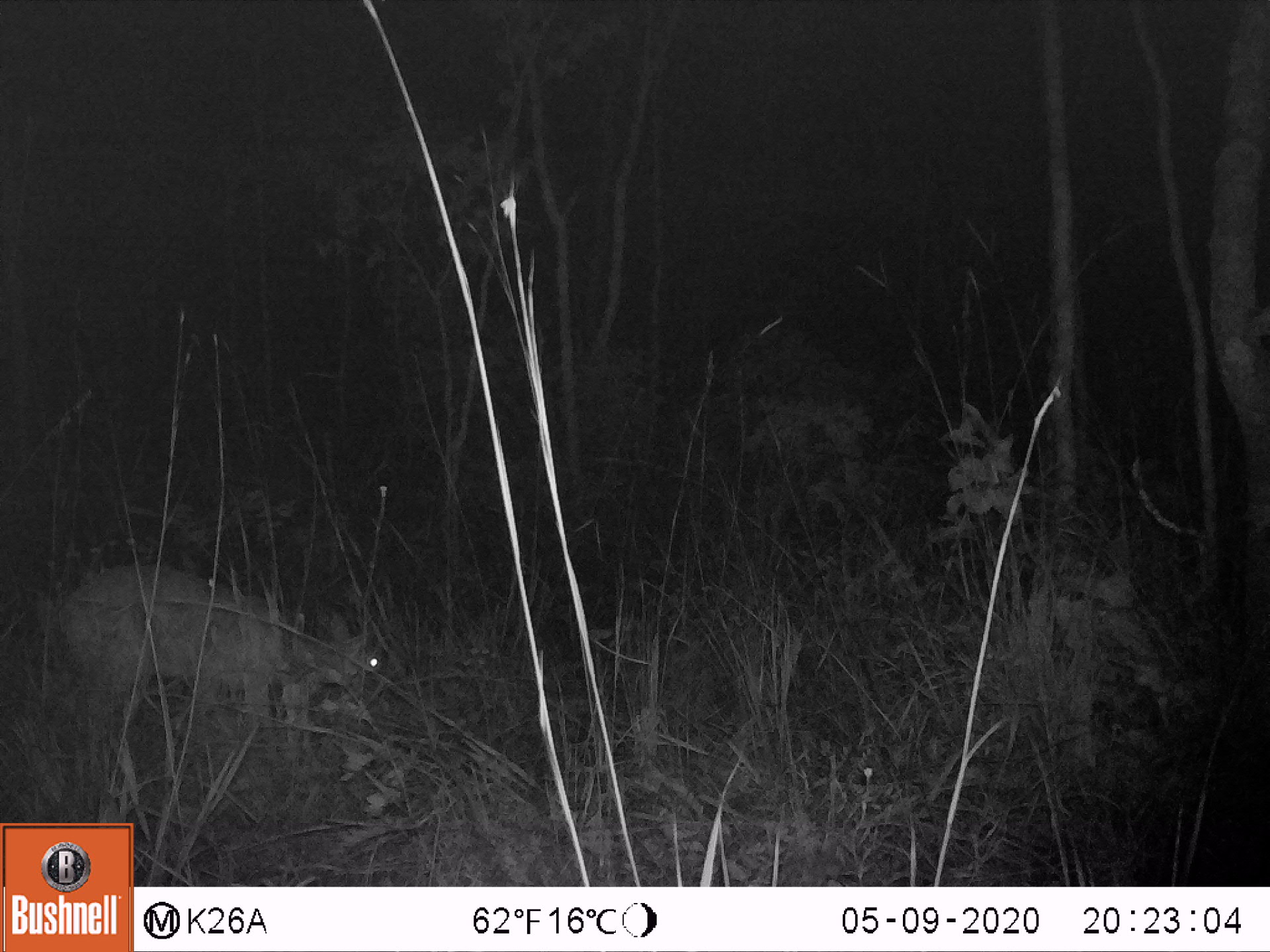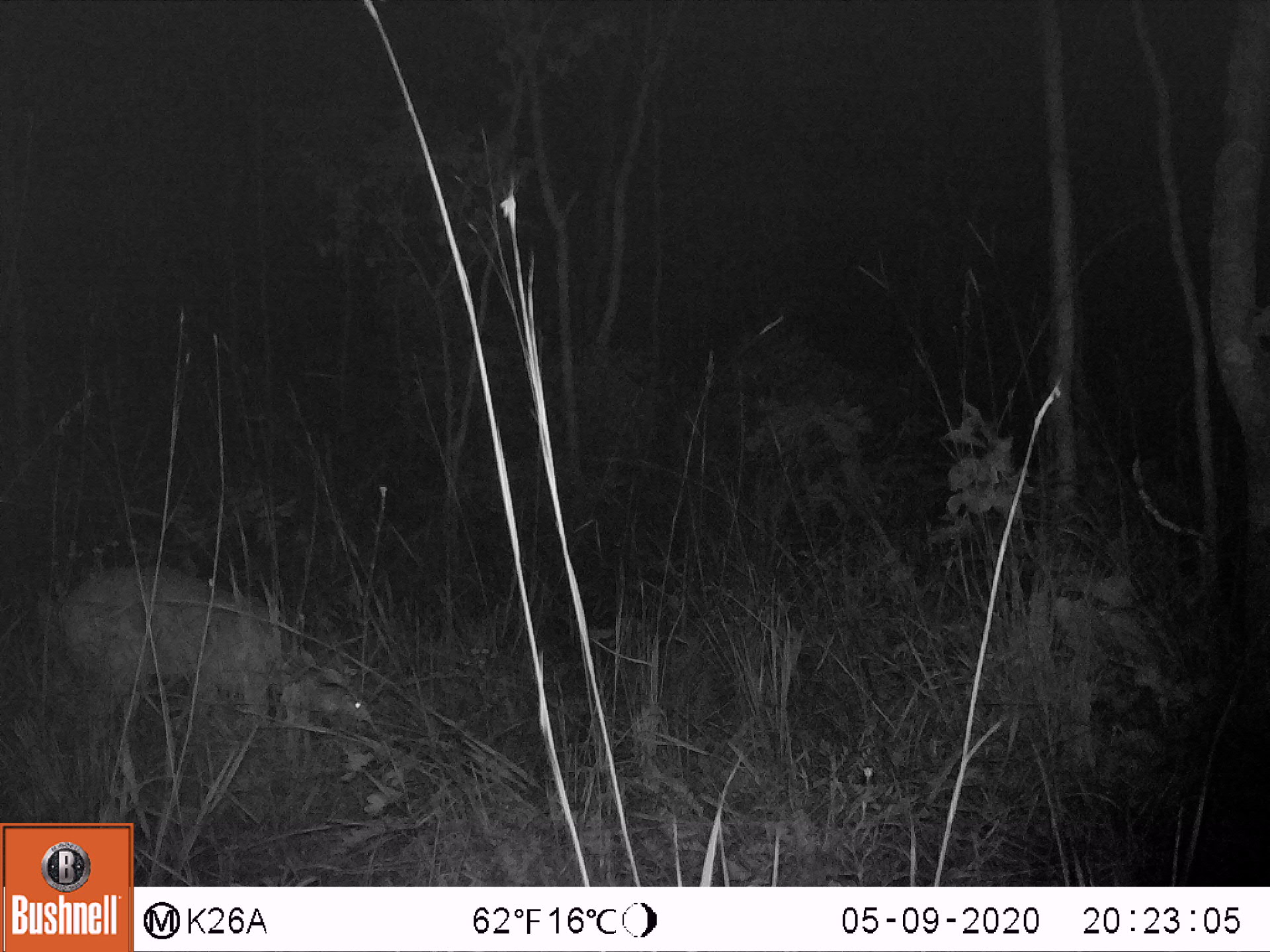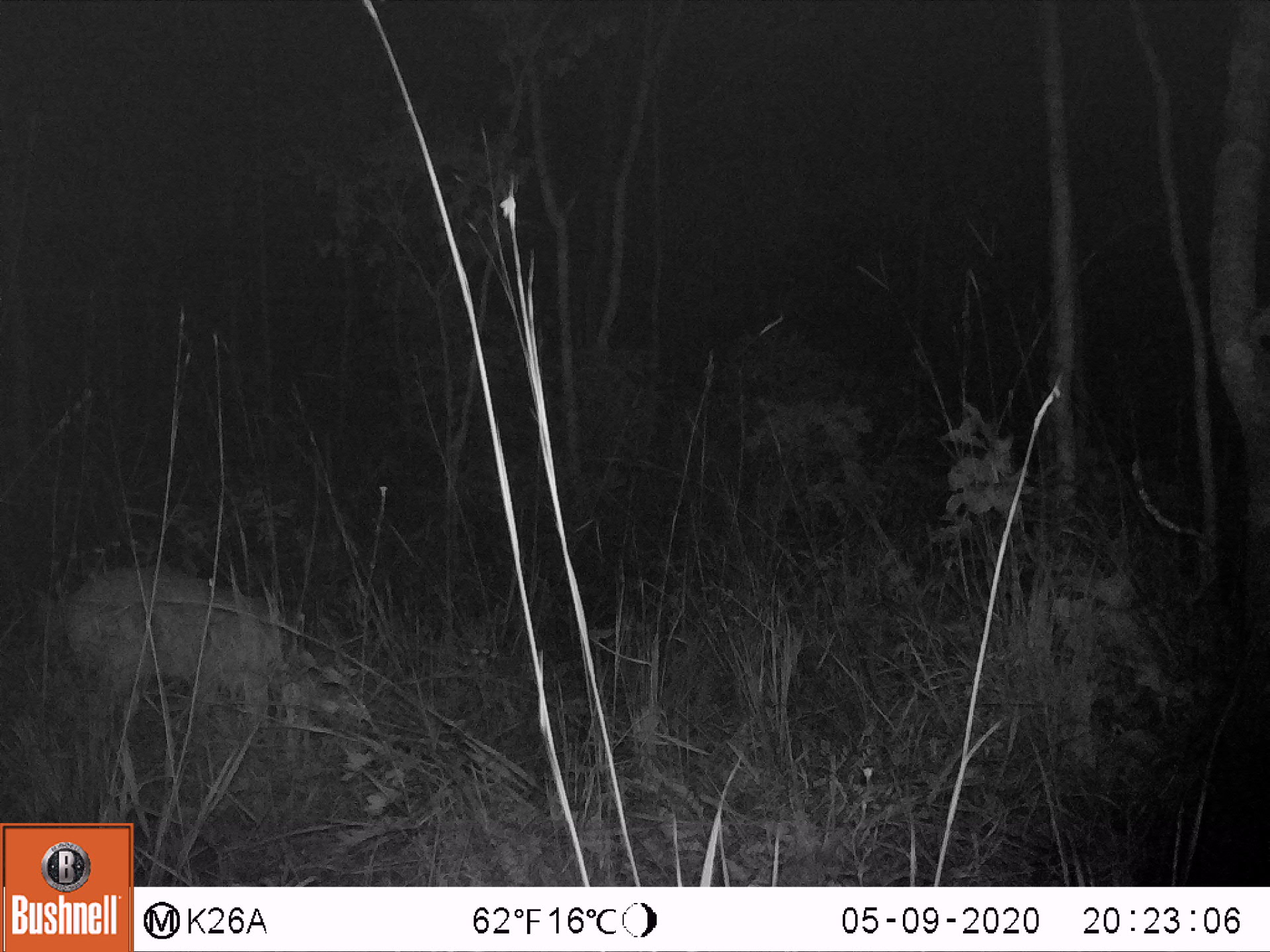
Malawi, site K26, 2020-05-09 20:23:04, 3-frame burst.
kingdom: Animalia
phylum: Chordata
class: Mammalia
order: Artiodactyla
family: Bovidae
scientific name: Antilopinae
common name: small antelope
Small antelope (Antilopinae), count 1.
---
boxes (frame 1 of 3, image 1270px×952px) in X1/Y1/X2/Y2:
small antelope: 60/568/386/755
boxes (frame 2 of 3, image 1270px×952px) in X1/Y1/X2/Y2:
small antelope: 58/565/378/744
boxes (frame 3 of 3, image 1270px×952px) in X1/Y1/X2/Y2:
small antelope: 64/570/359/727